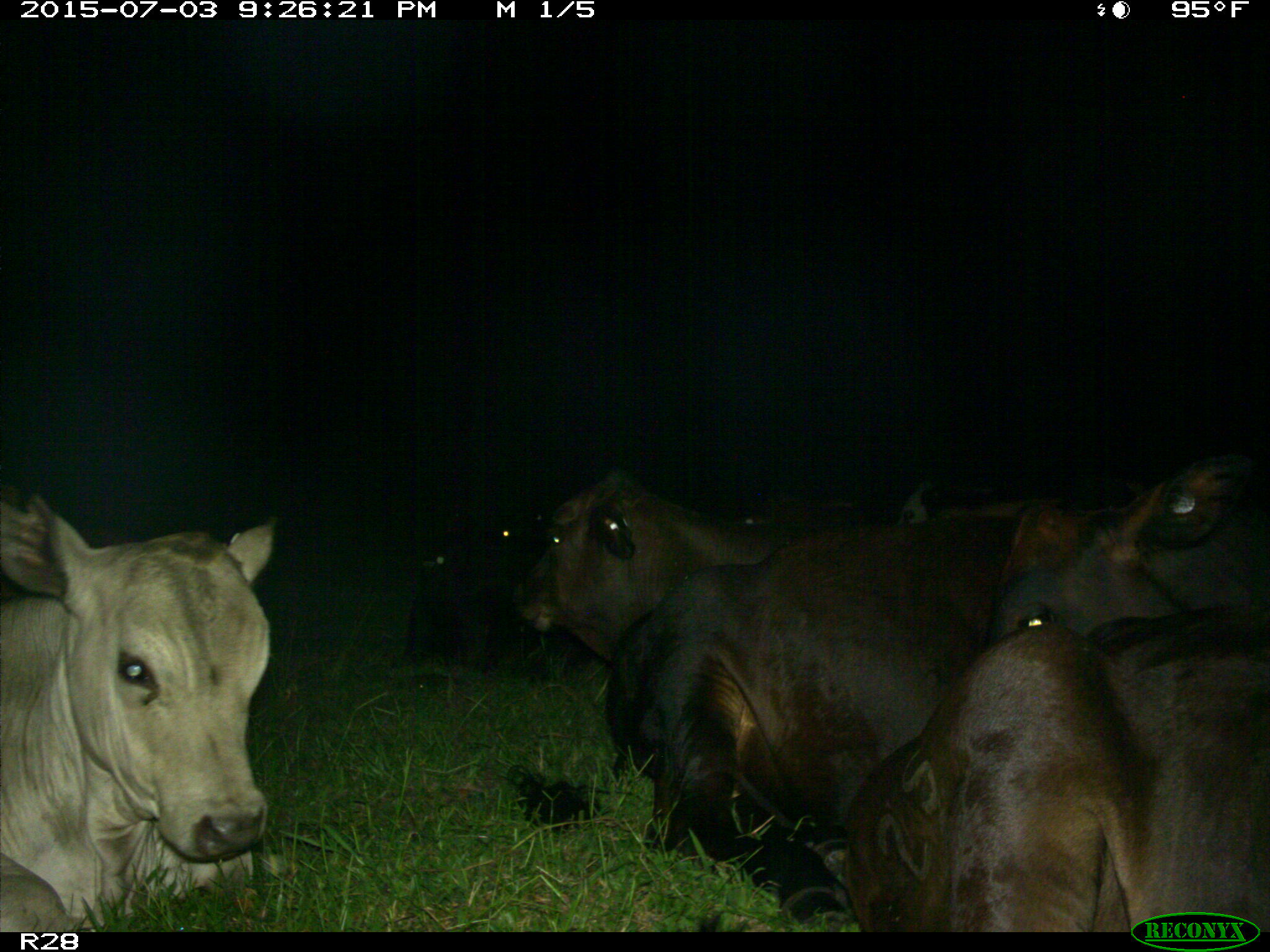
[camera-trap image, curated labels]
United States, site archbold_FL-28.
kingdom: Animalia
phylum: Chordata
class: Mammalia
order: Artiodactyla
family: Bovidae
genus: Bos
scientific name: Bos taurus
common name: domestic cow